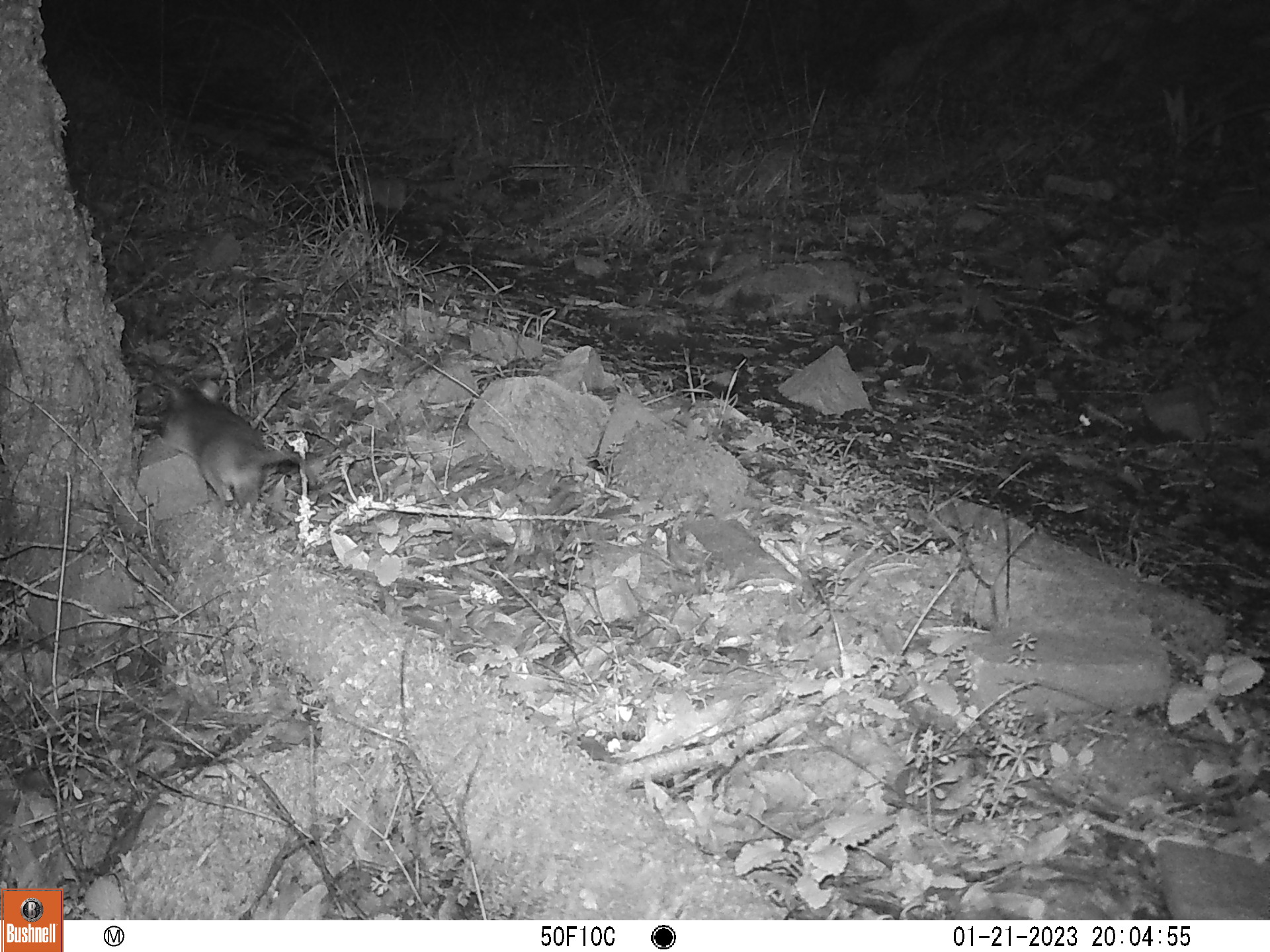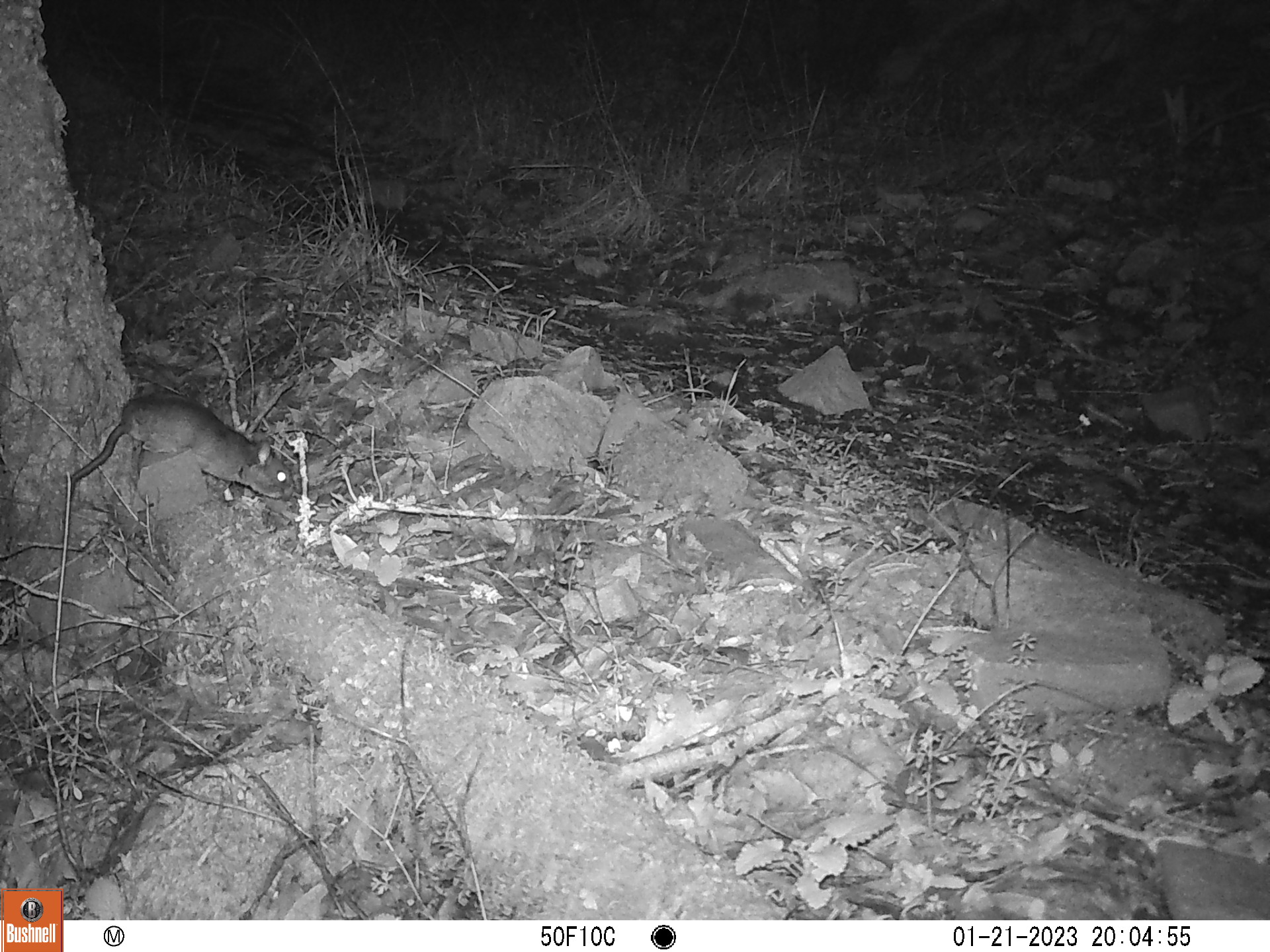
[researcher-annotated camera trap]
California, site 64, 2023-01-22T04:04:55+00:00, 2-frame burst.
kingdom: Animalia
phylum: Chordata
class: Mammalia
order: Rodentia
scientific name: Rodentia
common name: mouse or rat